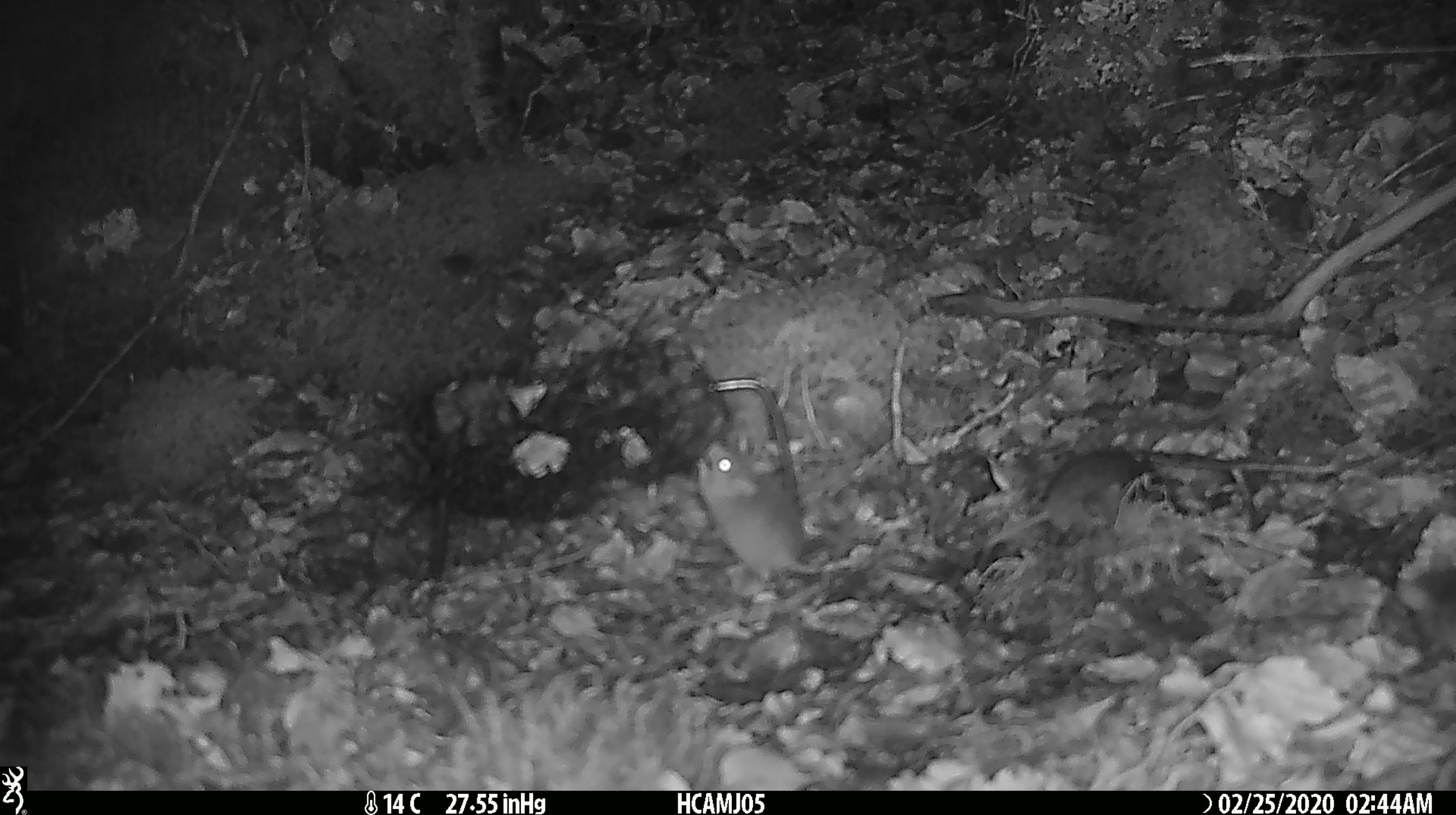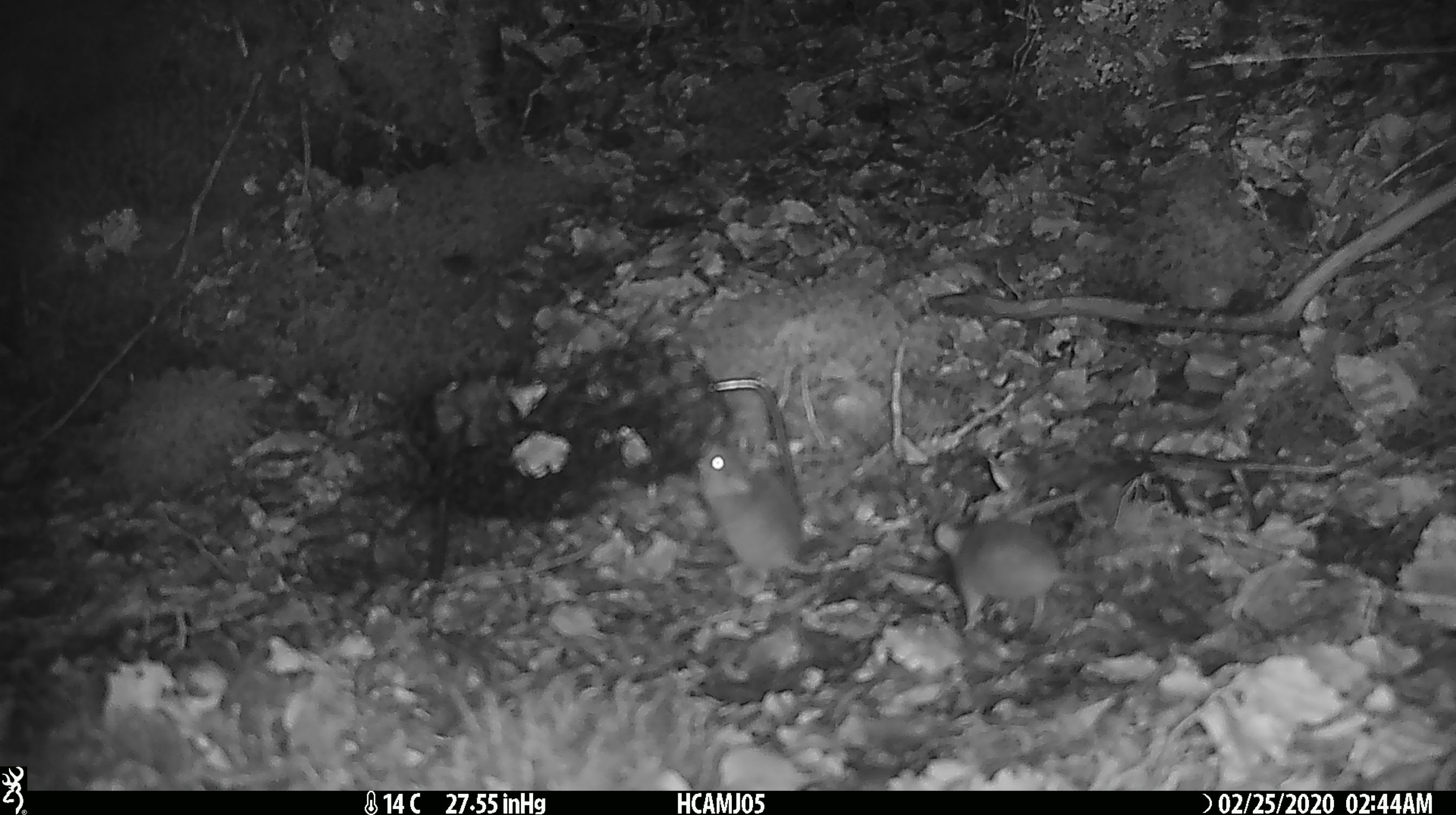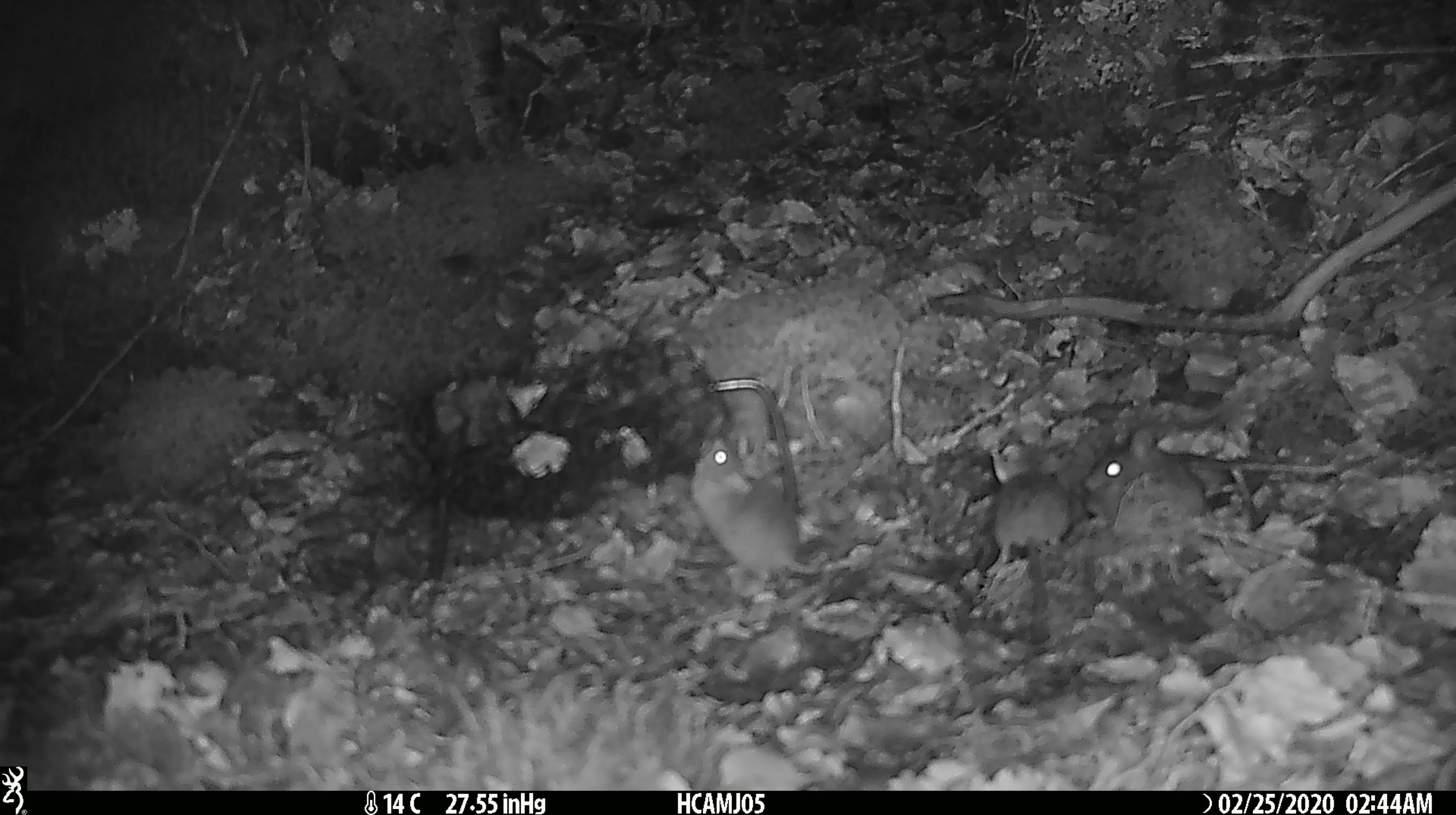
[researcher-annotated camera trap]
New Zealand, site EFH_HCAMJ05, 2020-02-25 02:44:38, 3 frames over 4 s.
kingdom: Animalia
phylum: Chordata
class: Mammalia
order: Rodentia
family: Muridae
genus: Mus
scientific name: Mus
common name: mouse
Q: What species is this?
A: Mouse (Mus).